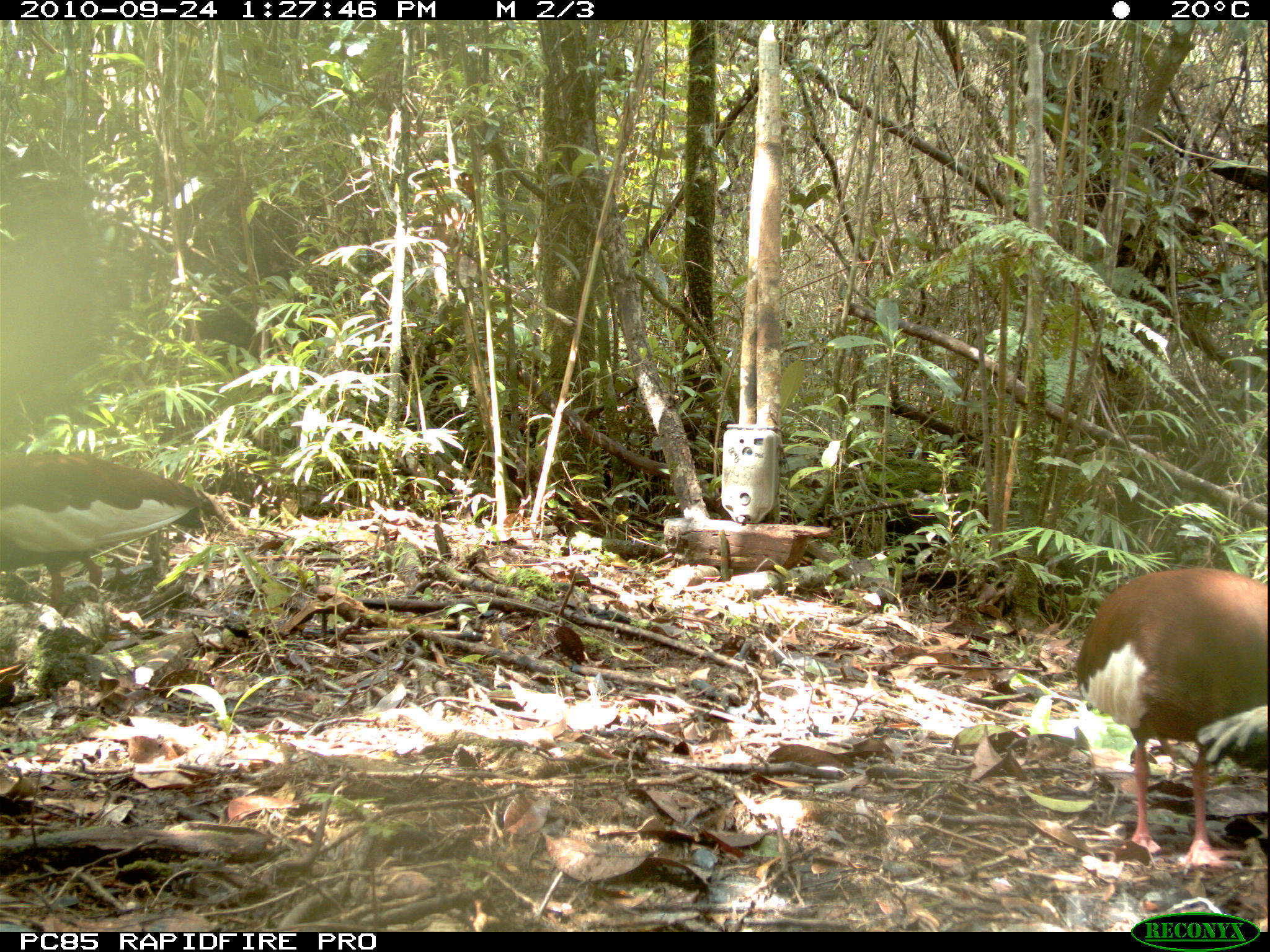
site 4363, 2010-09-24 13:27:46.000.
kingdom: Animalia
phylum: Chordata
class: Aves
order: Pelecaniformes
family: Threskiornithidae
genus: Lophotibis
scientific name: Lophotibis cristata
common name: madagascar ibis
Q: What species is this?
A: Lophotibis cristata (madagascar ibis).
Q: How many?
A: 1.